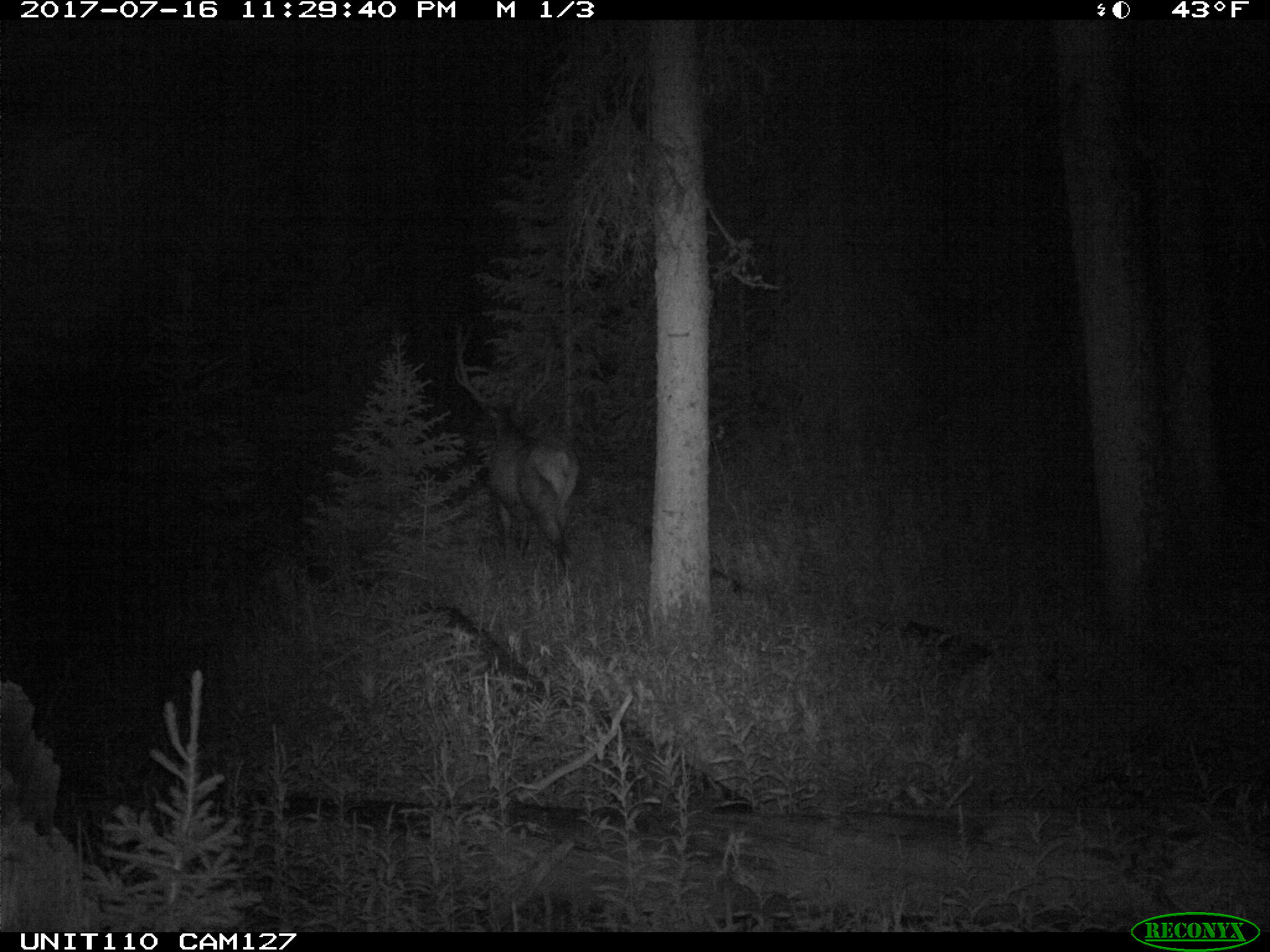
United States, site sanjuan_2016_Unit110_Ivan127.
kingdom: Animalia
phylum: Chordata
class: Mammalia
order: Artiodactyla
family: Cervidae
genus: Cervus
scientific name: Cervus elaphus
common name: red deer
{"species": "Cervus elaphus (red deer)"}